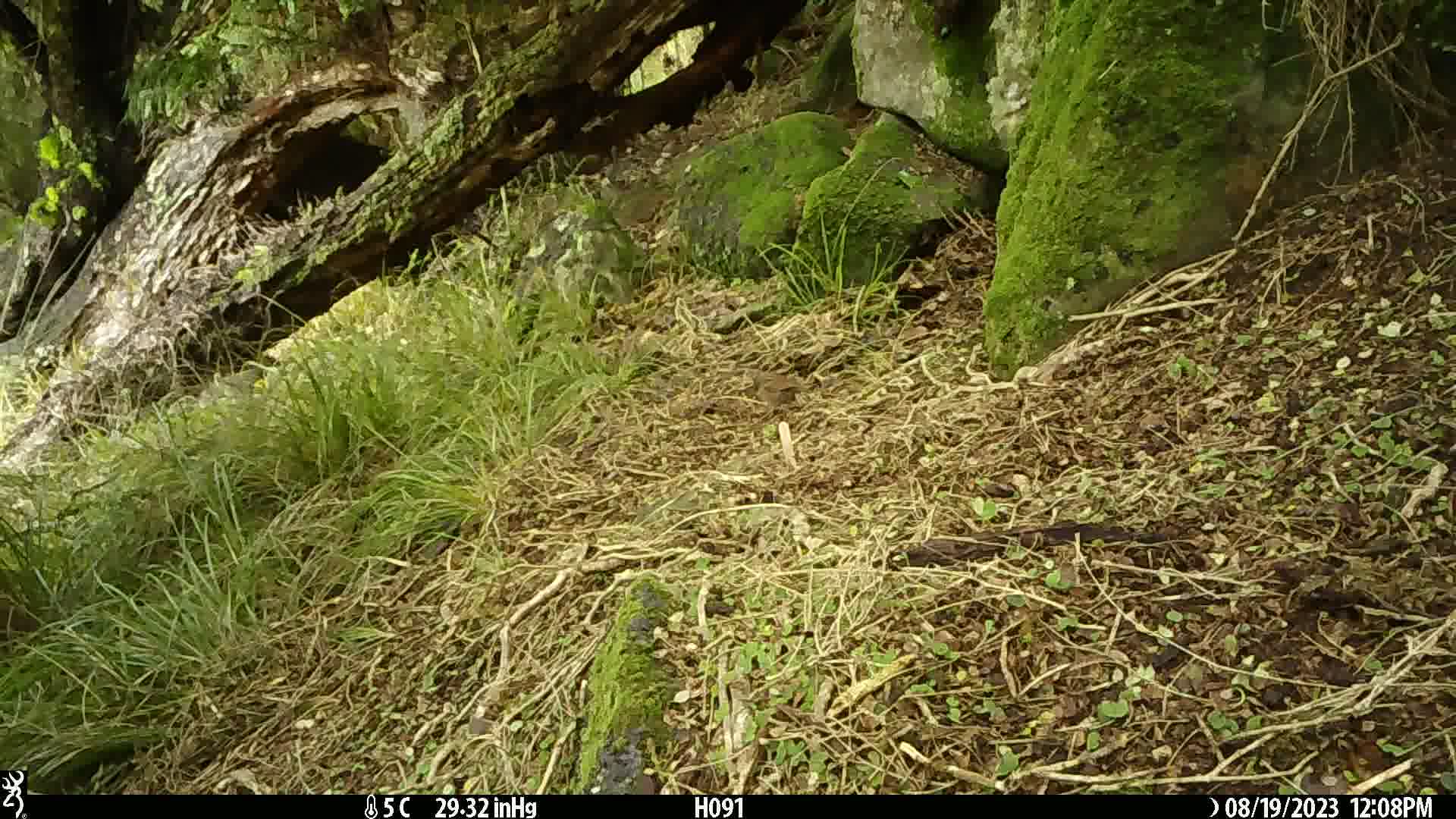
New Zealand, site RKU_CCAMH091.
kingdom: Animalia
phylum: Chordata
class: Aves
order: Passeriformes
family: Prunellidae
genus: Prunella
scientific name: Prunella modularis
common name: dunnock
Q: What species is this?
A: Dunnock (Prunella modularis).